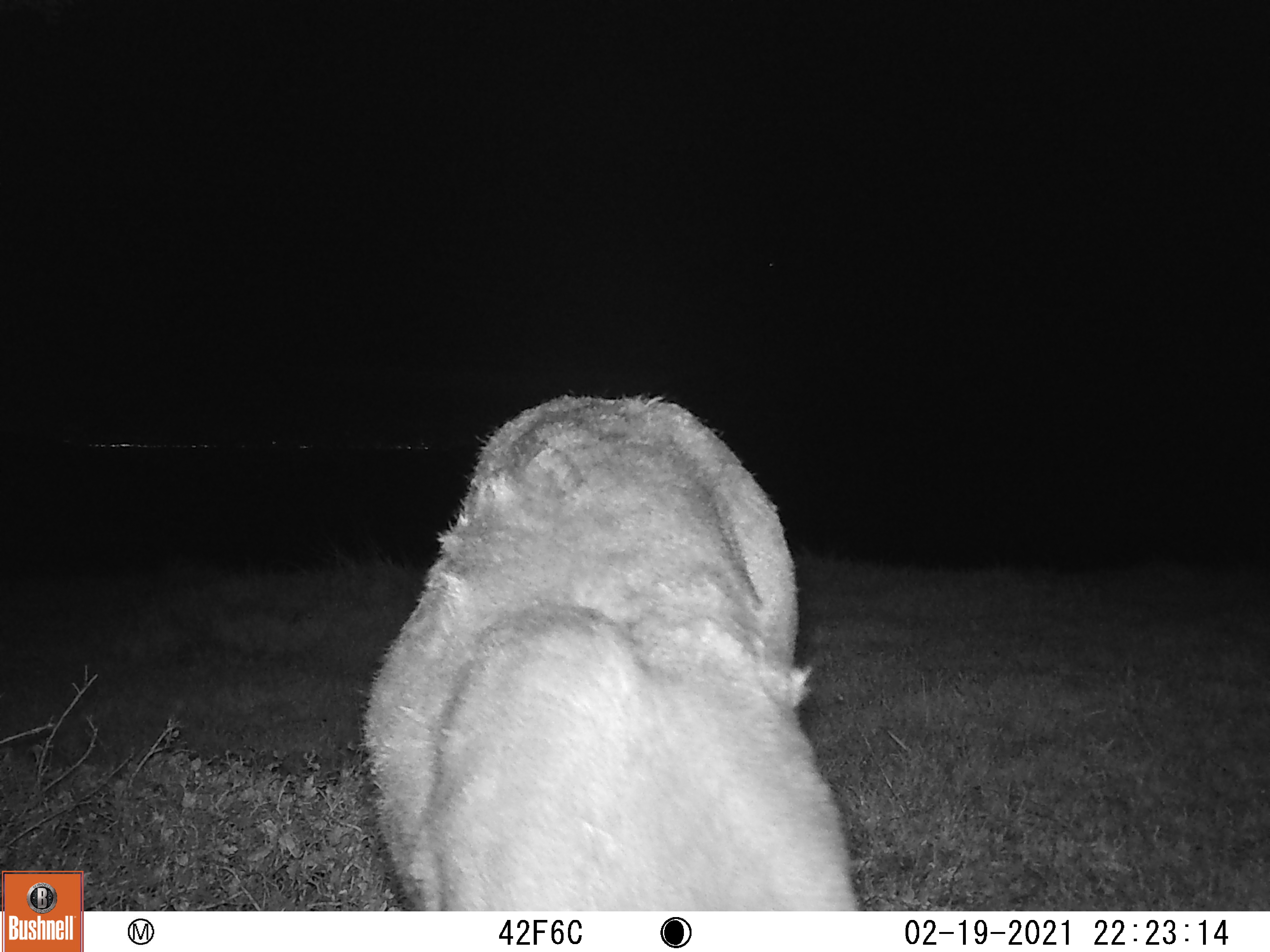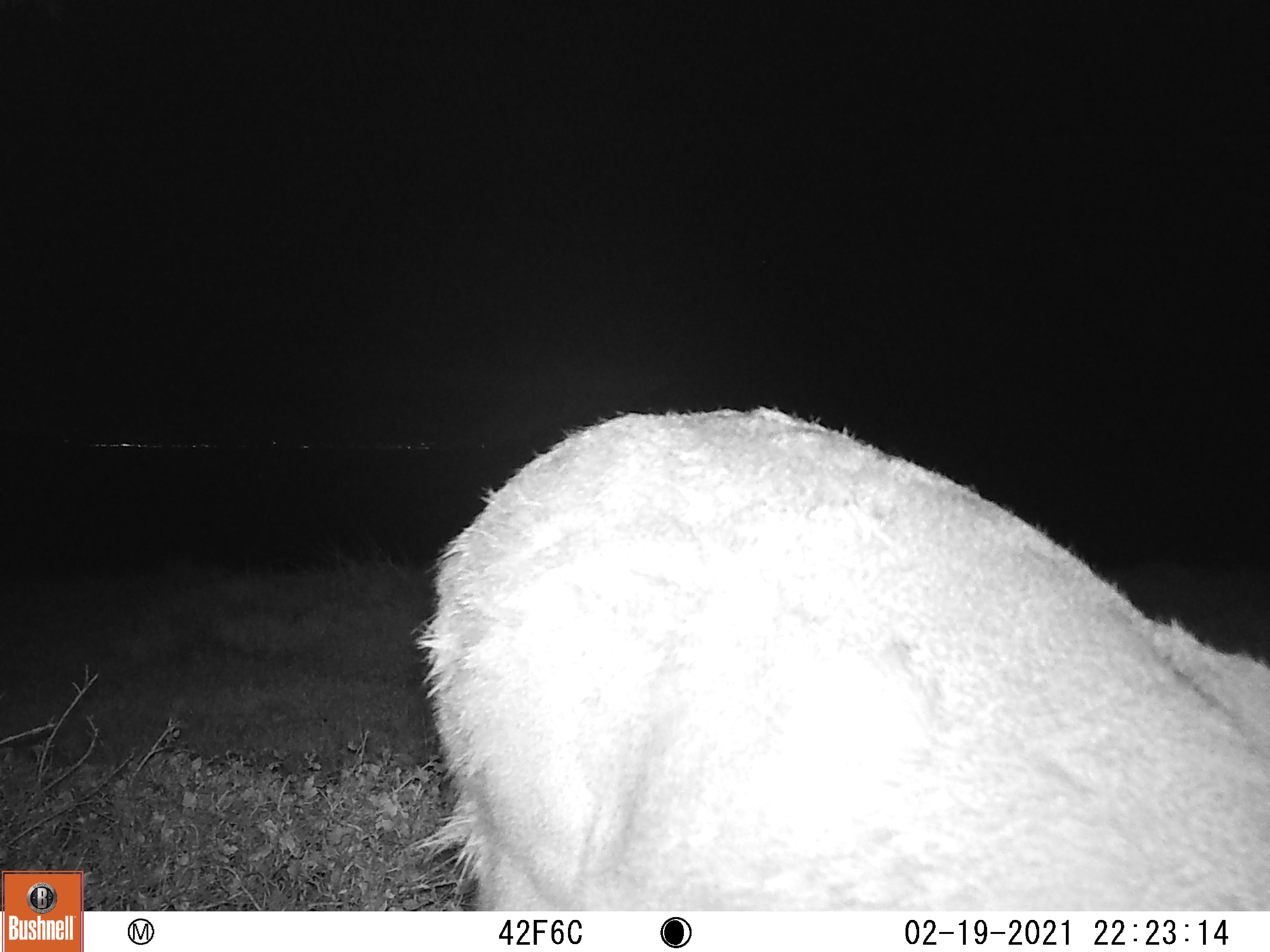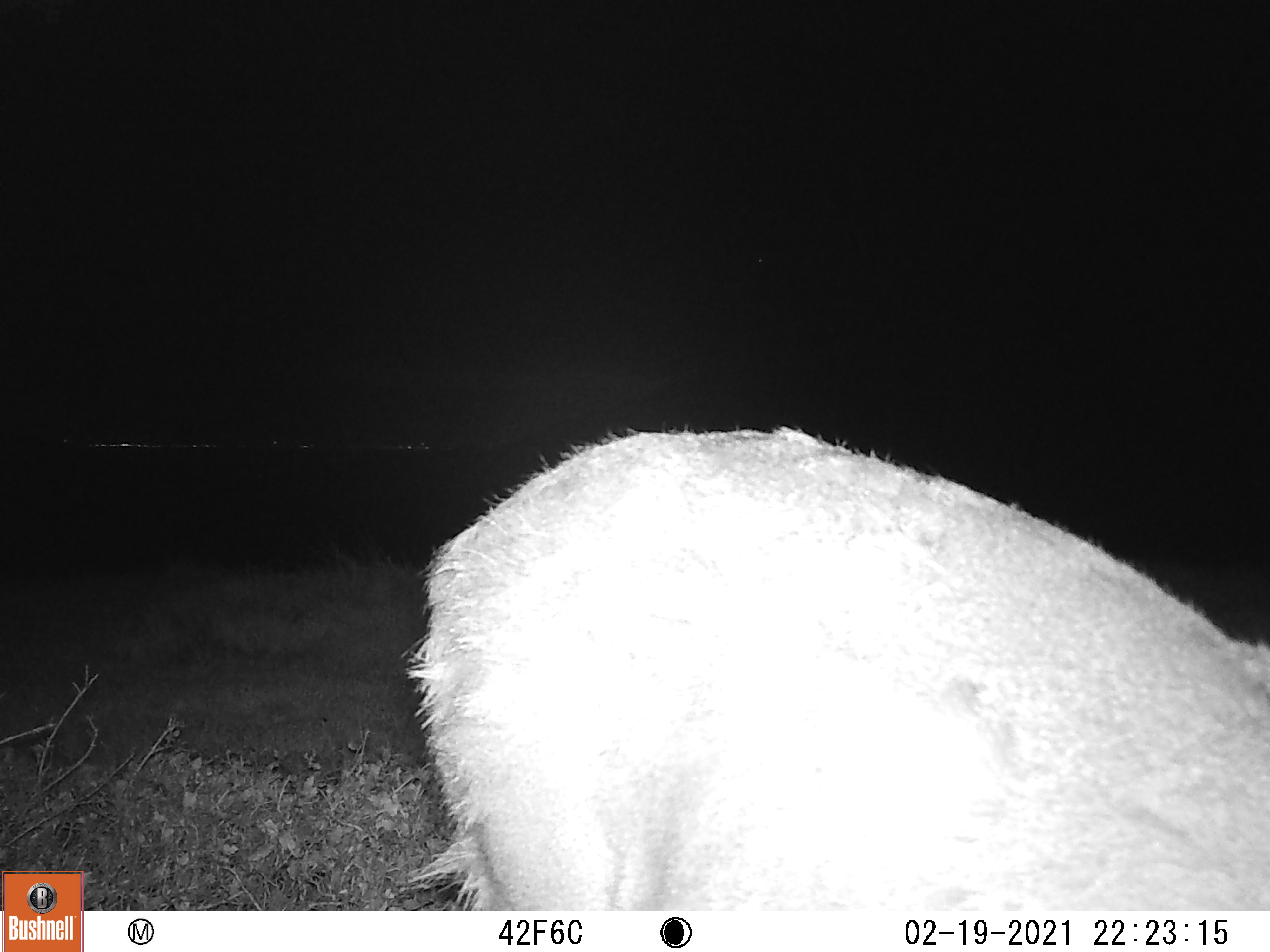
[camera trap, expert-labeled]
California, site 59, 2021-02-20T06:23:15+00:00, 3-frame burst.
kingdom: Animalia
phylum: Chordata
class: Mammalia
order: Artiodactyla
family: Cervidae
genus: Odocoileus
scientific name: Odocoileus hemionus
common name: mule deer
Mule deer (Odocoileus hemionus).